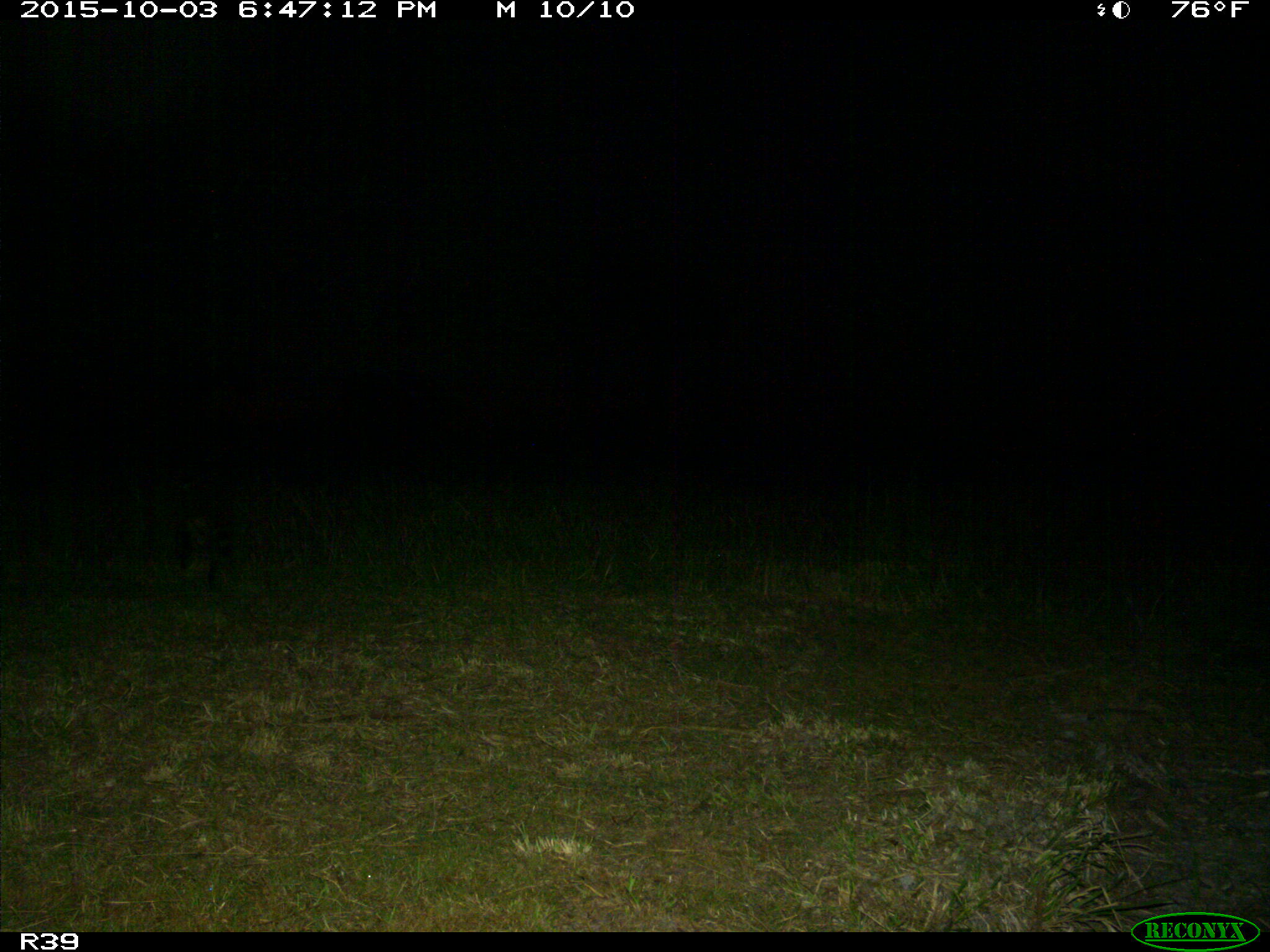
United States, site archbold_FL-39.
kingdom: Animalia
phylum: Chordata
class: Mammalia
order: Carnivora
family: Procyonidae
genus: Procyon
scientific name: Procyon lotor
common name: common raccoon